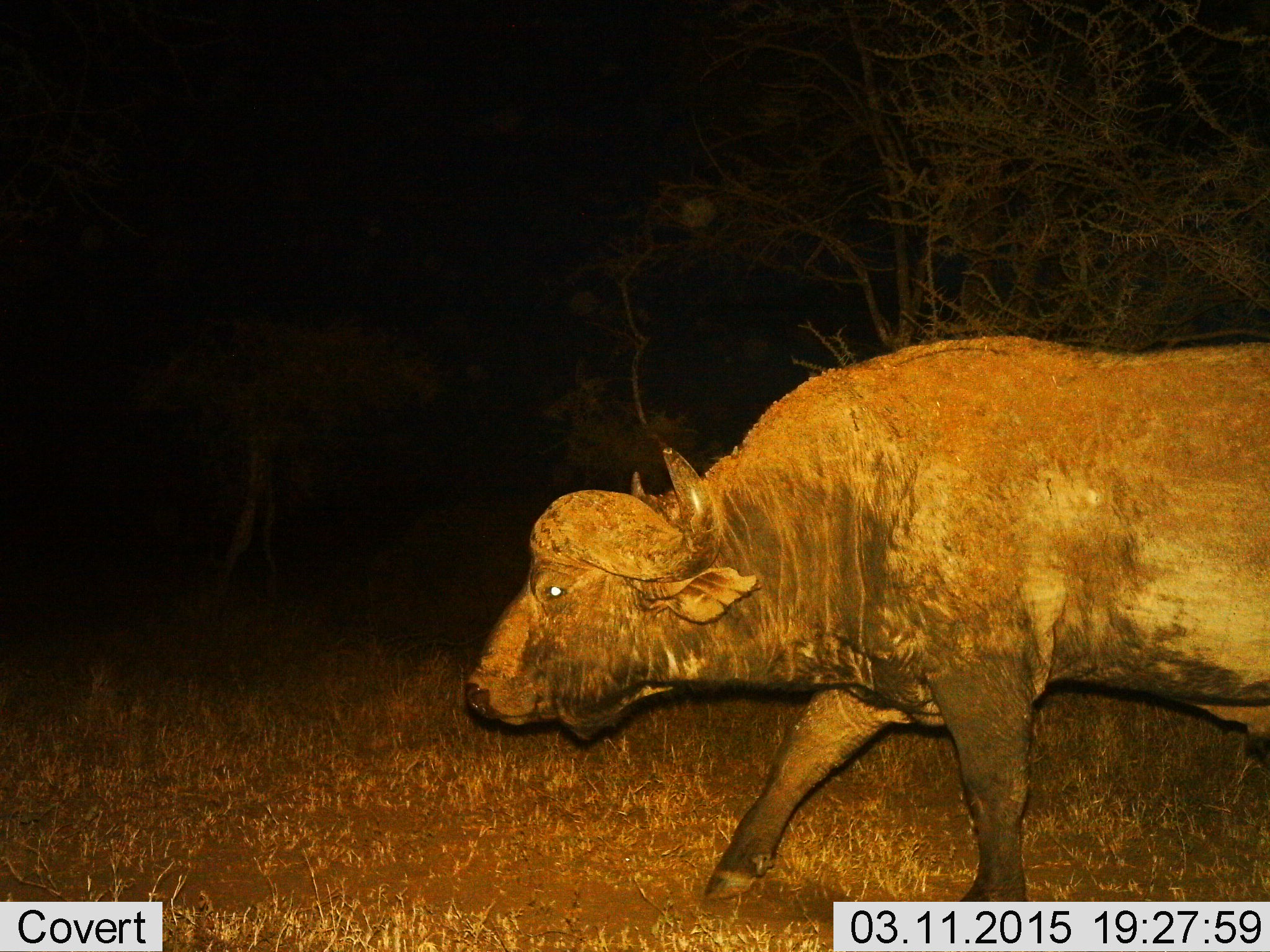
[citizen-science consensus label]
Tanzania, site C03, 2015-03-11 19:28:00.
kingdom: Animalia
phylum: Chordata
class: Mammalia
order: Artiodactyla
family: Bovidae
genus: Syncerus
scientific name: Syncerus caffer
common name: cape buffalo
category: buffalo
Buffalo (cape buffalo) (Syncerus caffer), count 1. Behavior (volunteer vote fractions): standing 0%, resting 0%, moving 100%, interacting 0%. Young present (vote fraction): 0%. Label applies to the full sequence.